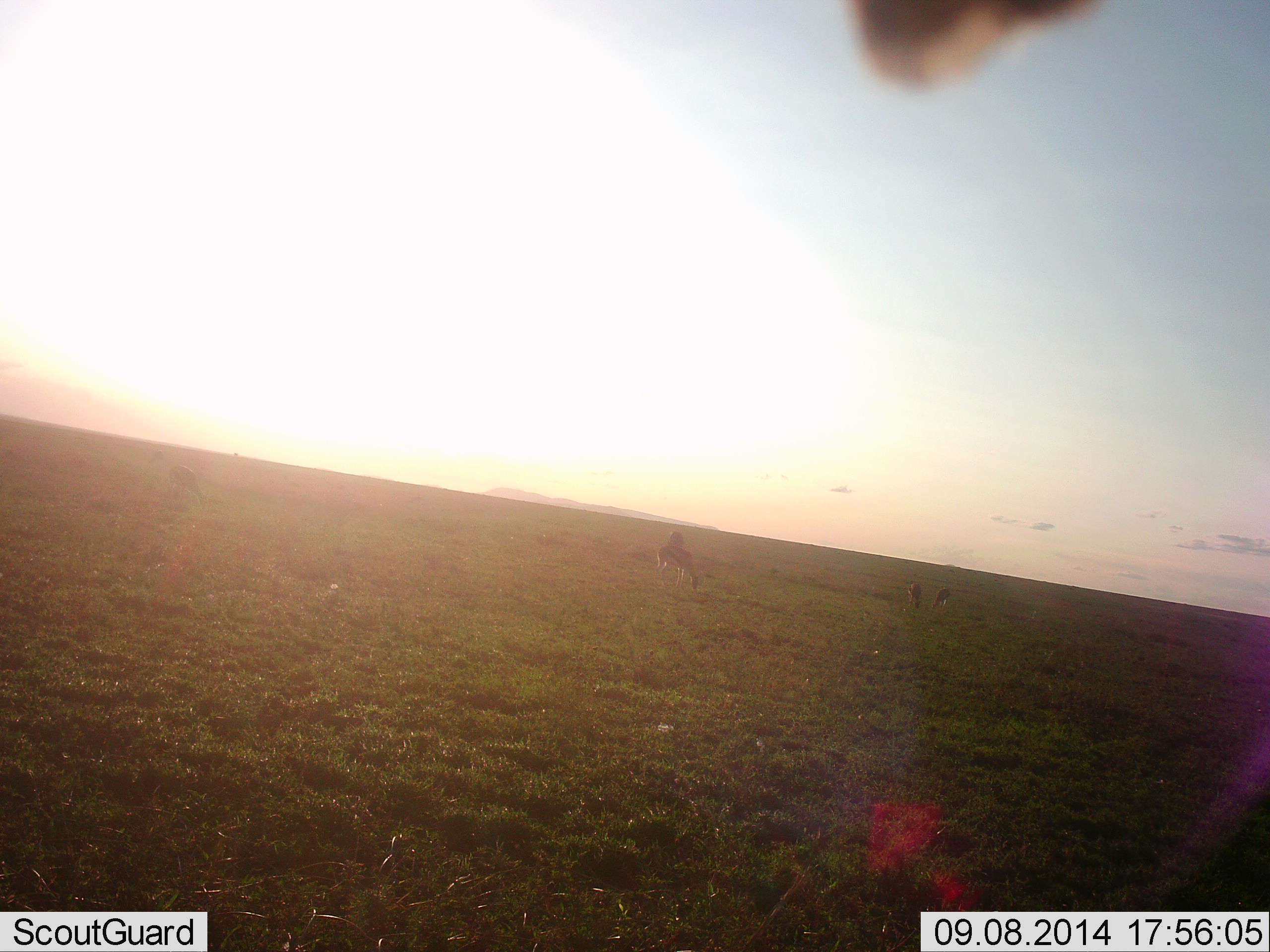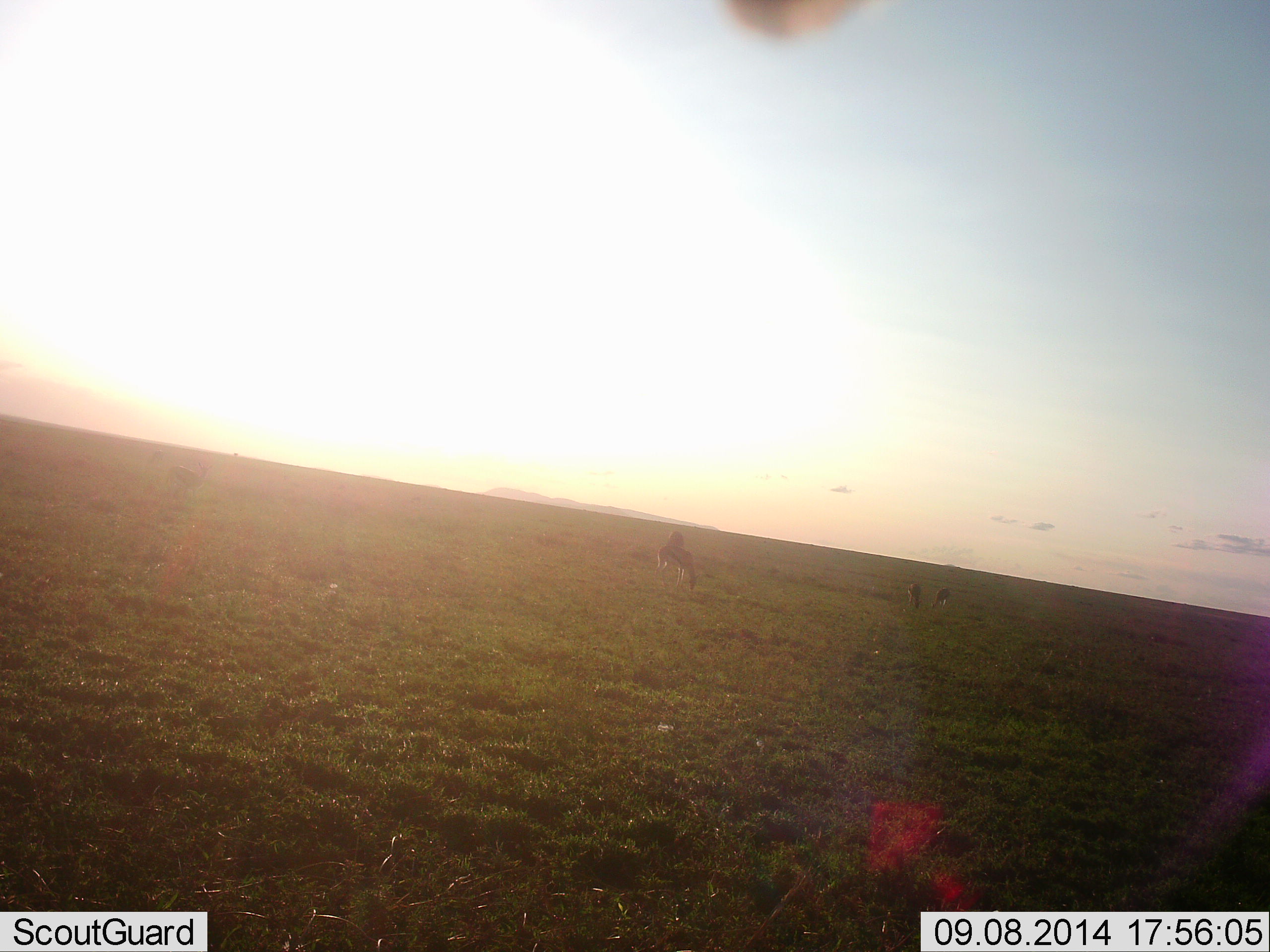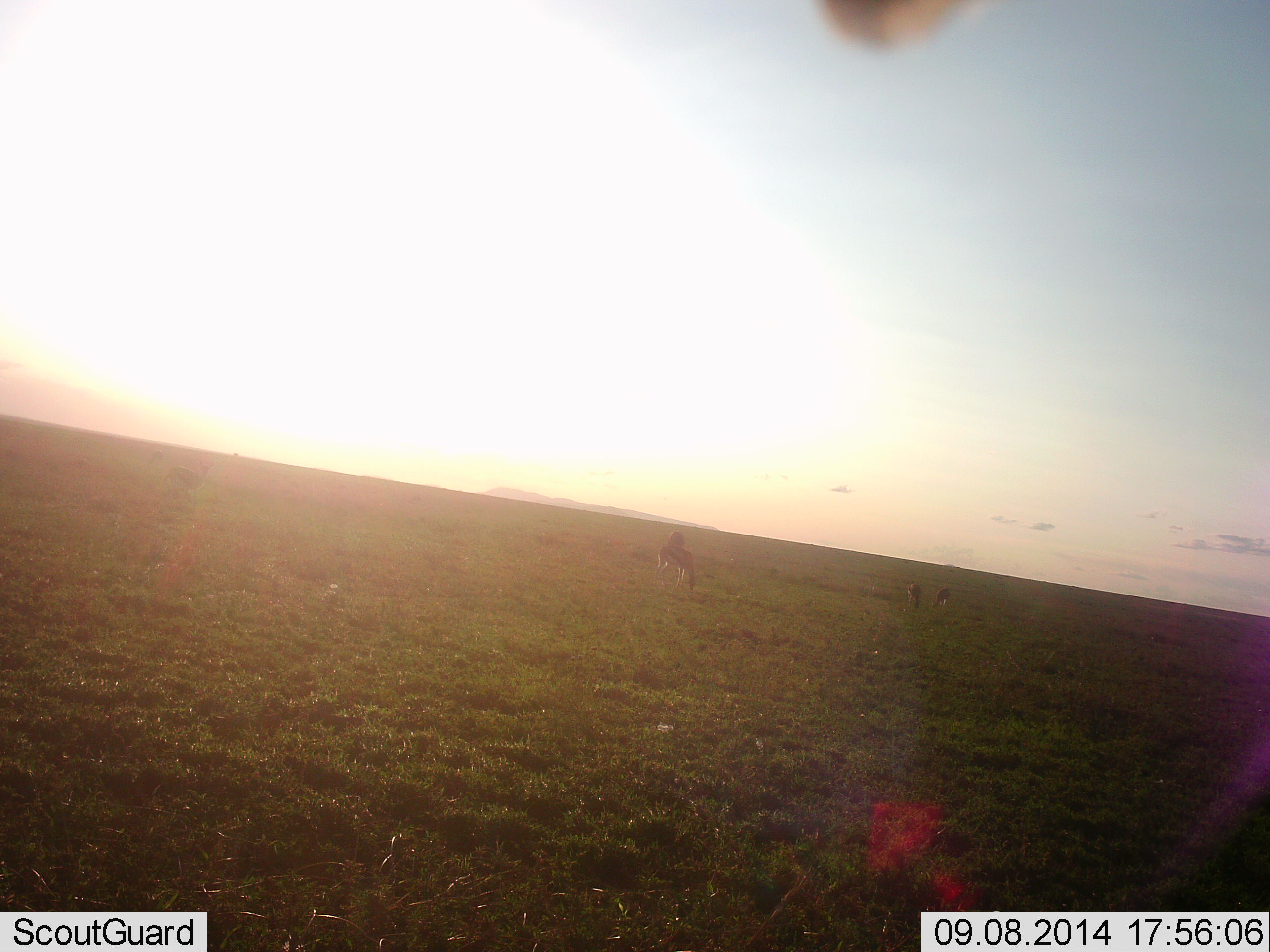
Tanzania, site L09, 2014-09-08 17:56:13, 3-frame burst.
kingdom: Animalia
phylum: Chordata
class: Mammalia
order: Artiodactyla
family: Bovidae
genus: Eudorcas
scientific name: Eudorcas thomsonii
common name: thomson's gazelle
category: gazellethomsons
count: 4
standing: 18%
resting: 0%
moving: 0%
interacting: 0%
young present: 0%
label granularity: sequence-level